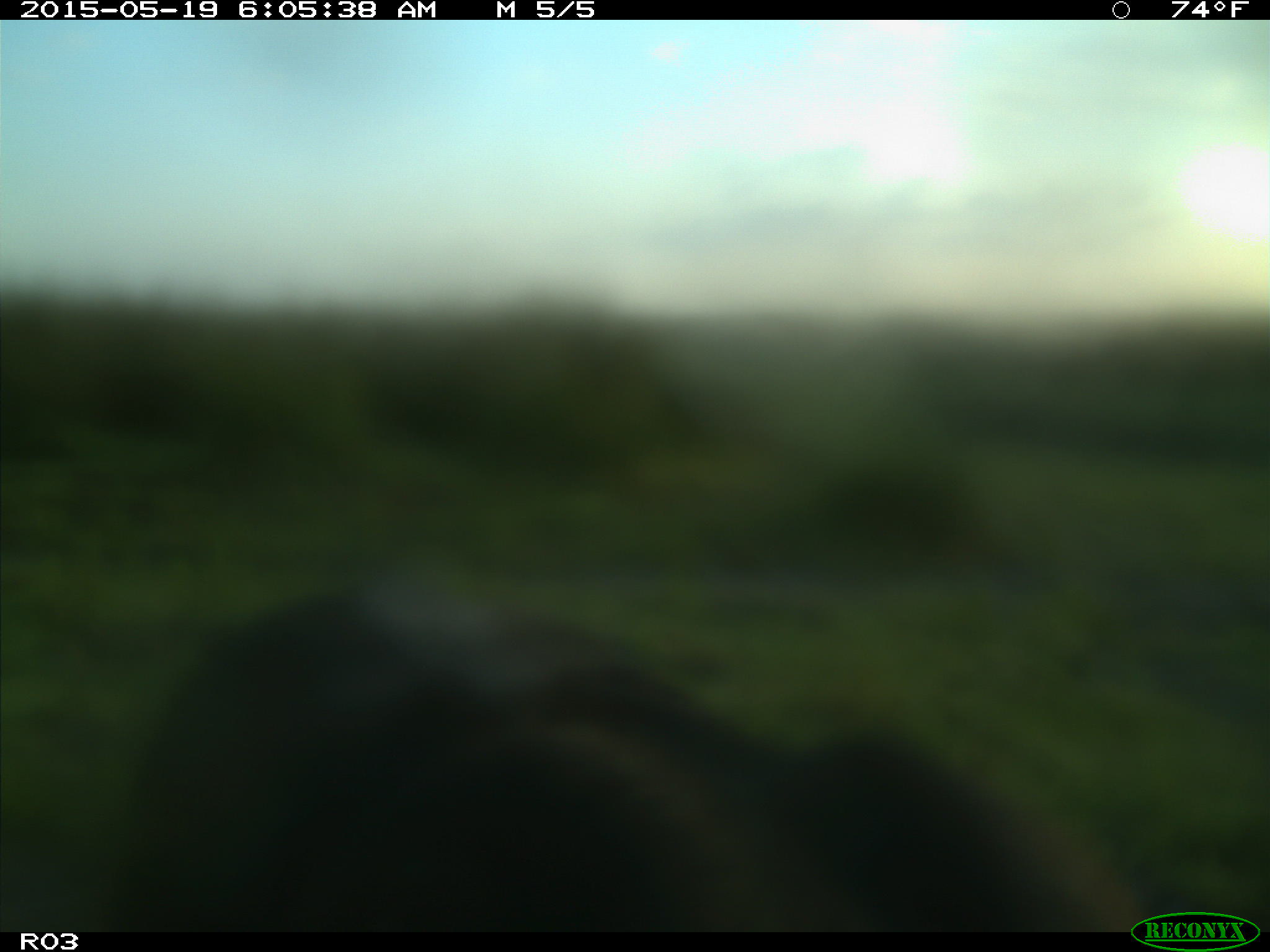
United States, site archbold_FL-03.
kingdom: Animalia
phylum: Chordata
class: Mammalia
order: Artiodactyla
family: Bovidae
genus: Bos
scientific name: Bos taurus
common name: domestic cow